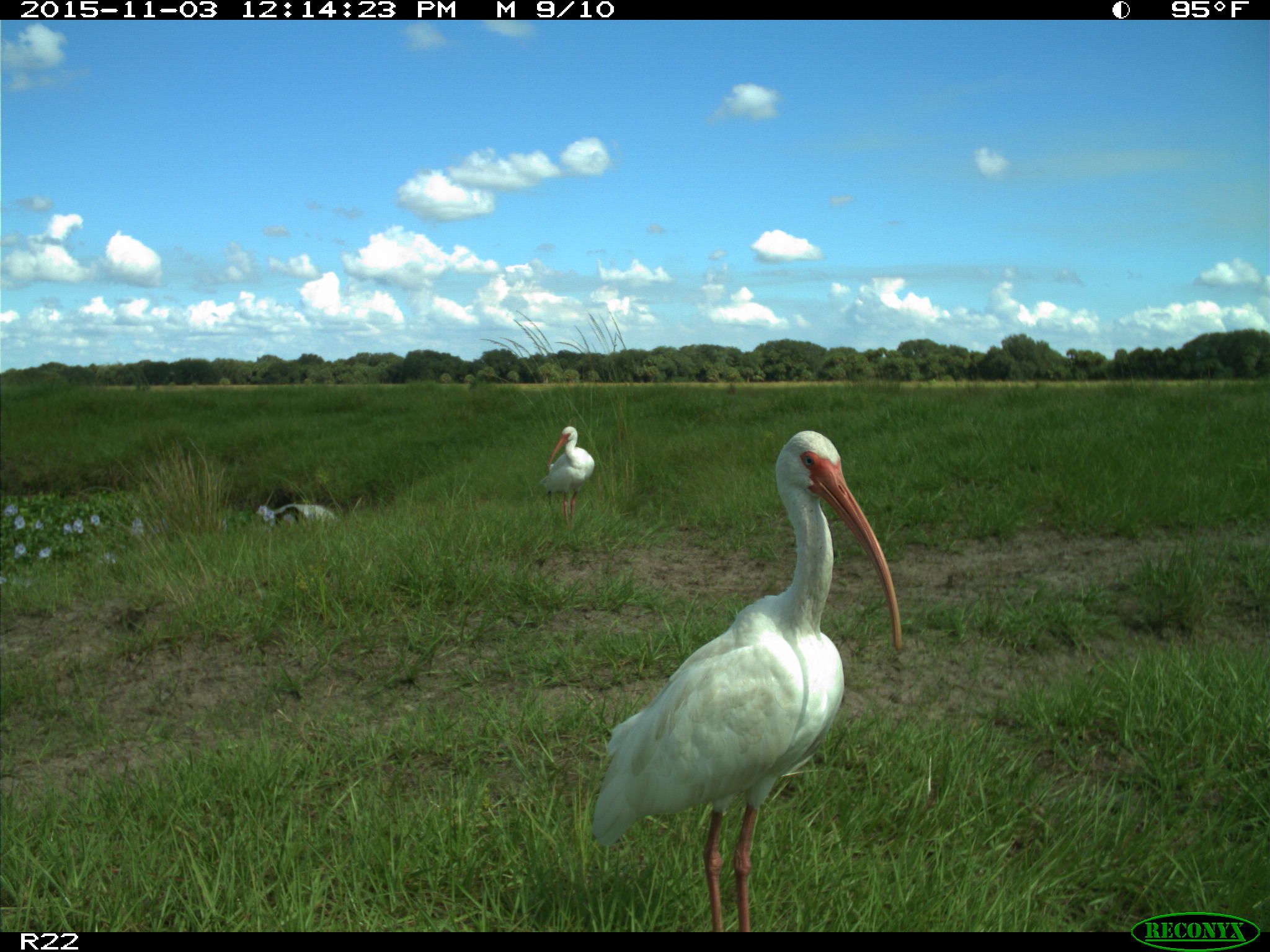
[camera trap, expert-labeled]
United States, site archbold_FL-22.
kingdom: Animalia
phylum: Chordata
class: Aves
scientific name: Aves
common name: birds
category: unidentified bird